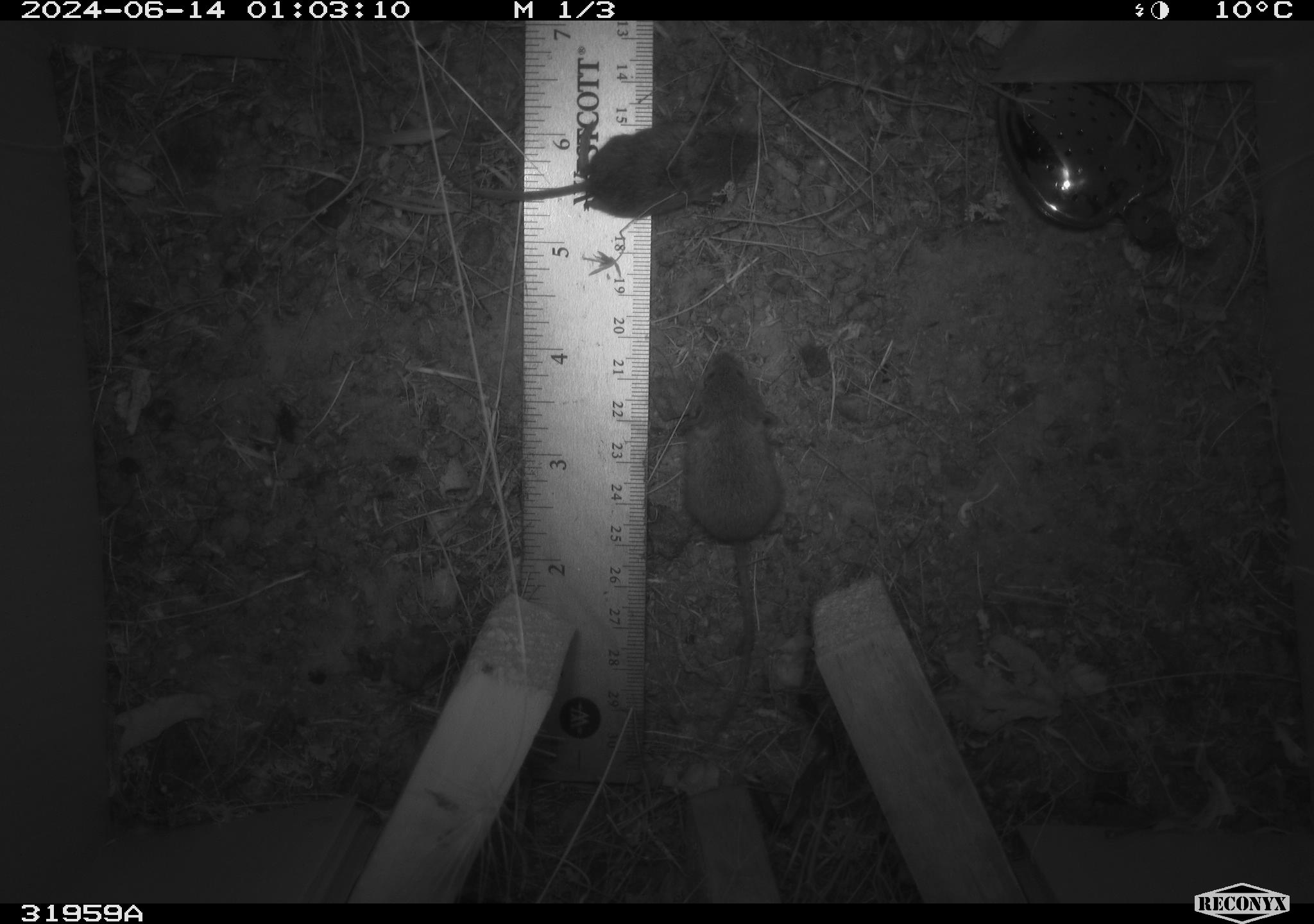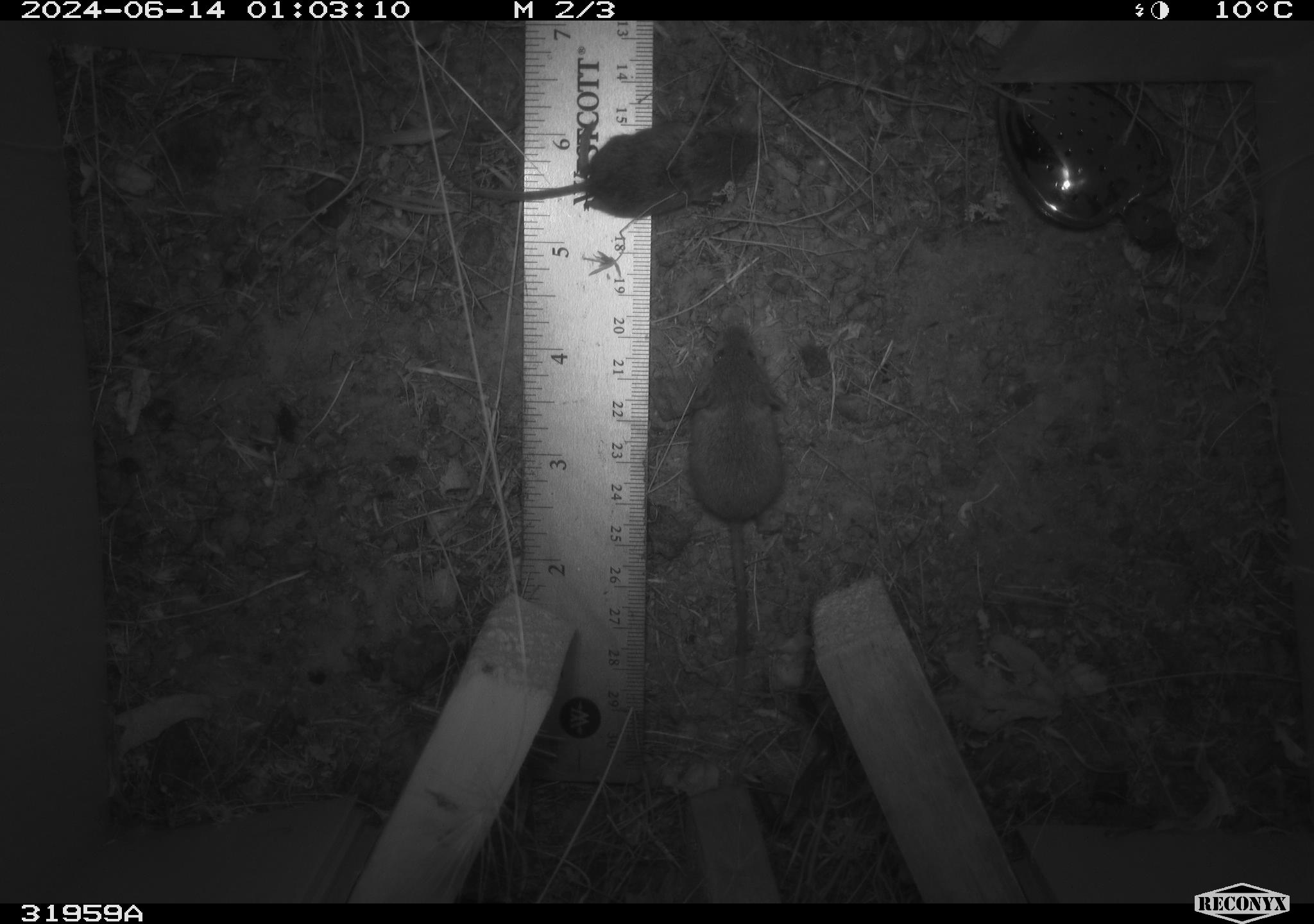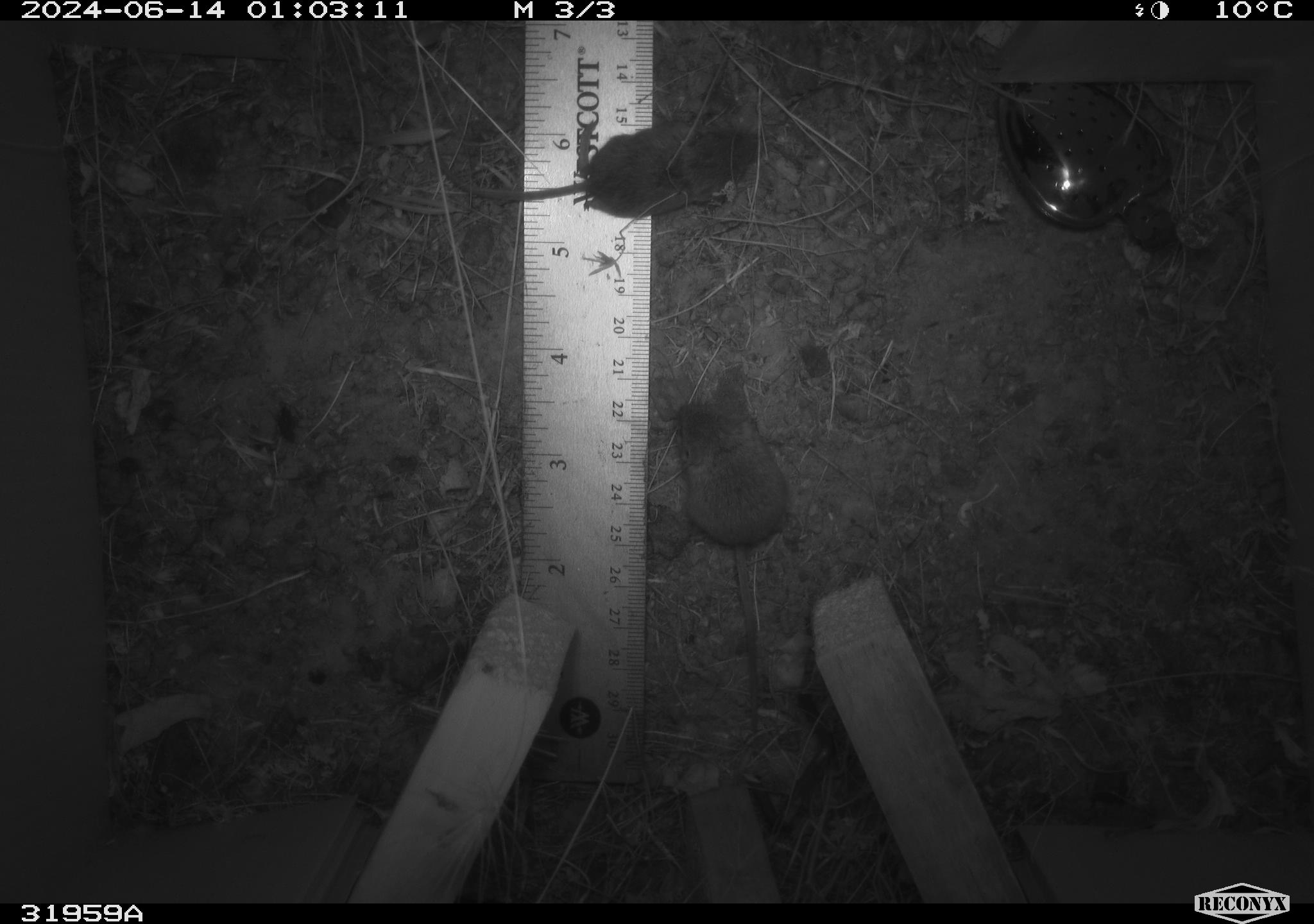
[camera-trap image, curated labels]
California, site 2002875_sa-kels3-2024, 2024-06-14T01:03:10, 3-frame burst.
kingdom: Animalia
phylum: Chordata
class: Mammalia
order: Rodentia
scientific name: Rodentia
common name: mouse species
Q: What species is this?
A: Mouse species (Rodentia).